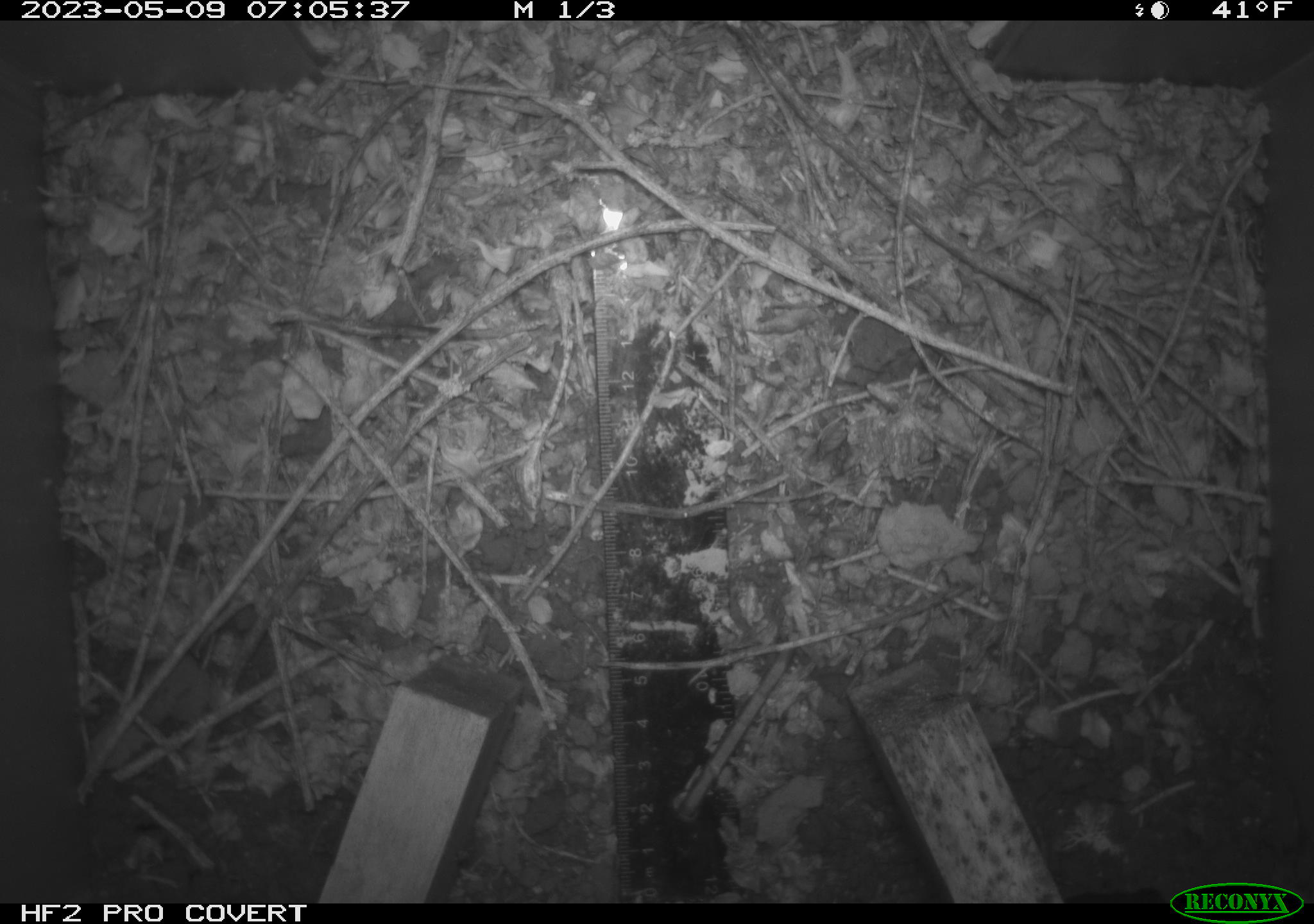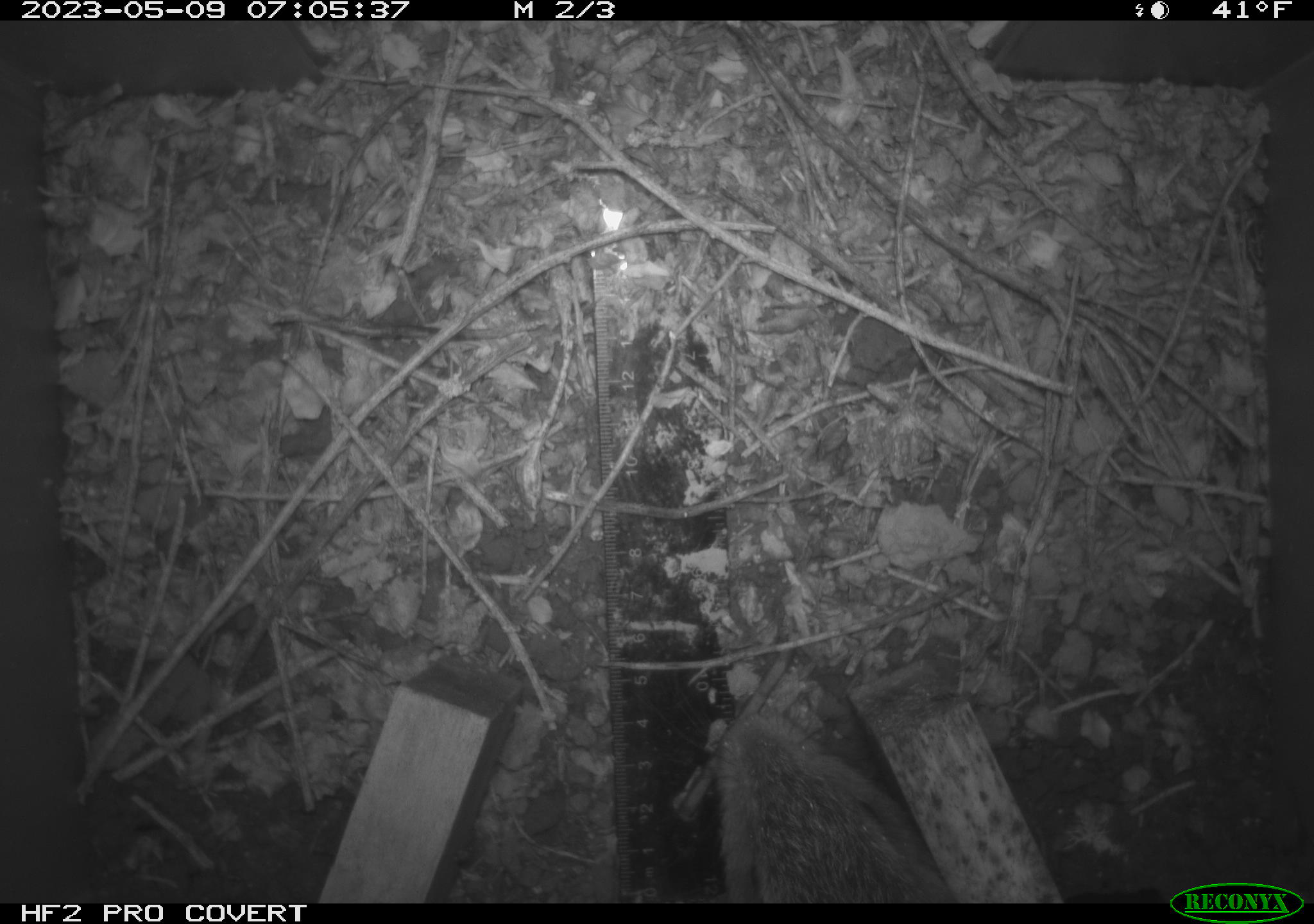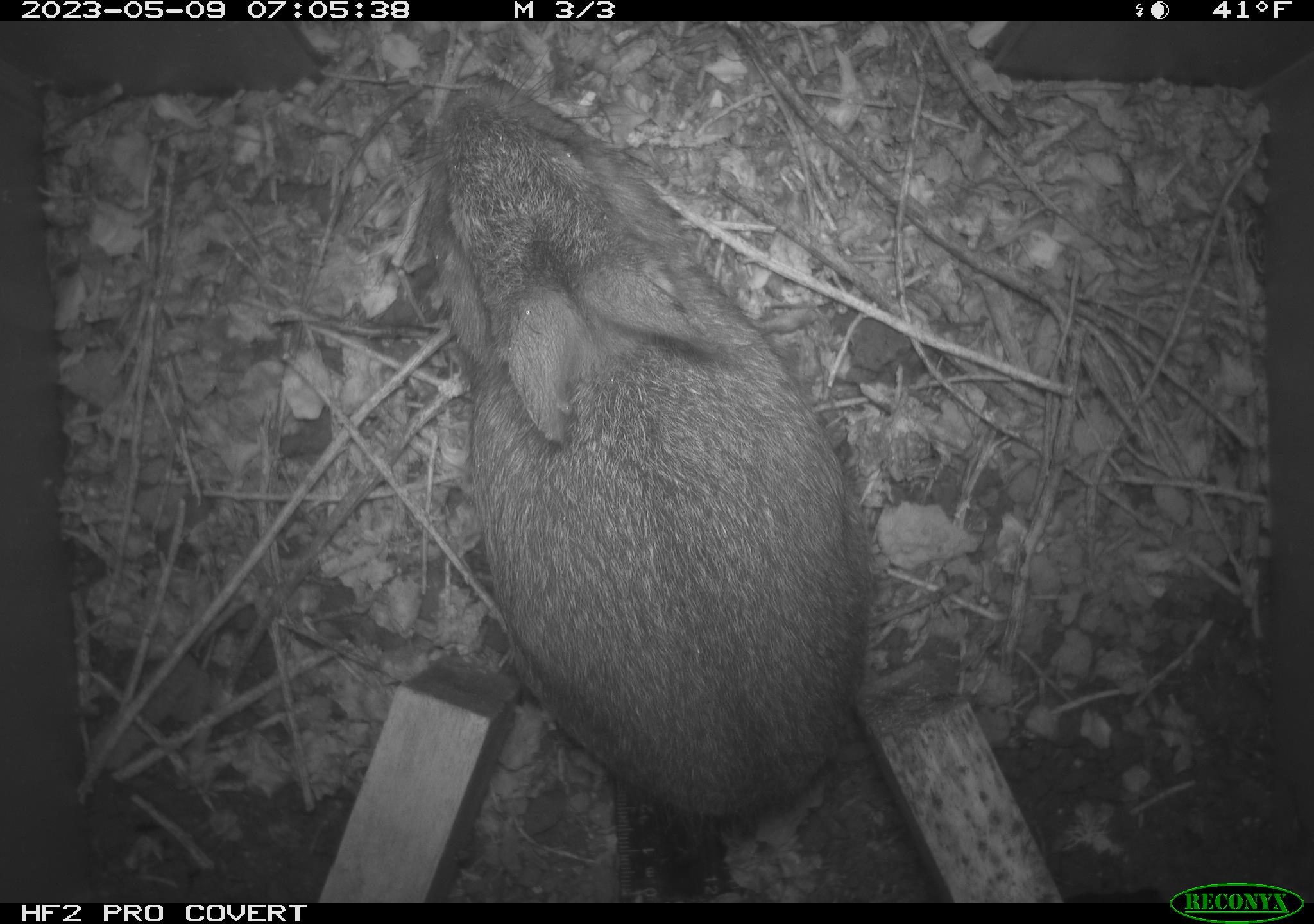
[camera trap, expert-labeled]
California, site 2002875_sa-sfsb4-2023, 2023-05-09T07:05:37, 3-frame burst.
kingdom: Animalia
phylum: Chordata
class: Mammalia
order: Lagomorpha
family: Leporidae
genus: Sylvilagus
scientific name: Sylvilagus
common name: cottontail rabbits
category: sylvilagus species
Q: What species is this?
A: Sylvilagus species (cottontail rabbits) (Sylvilagus).